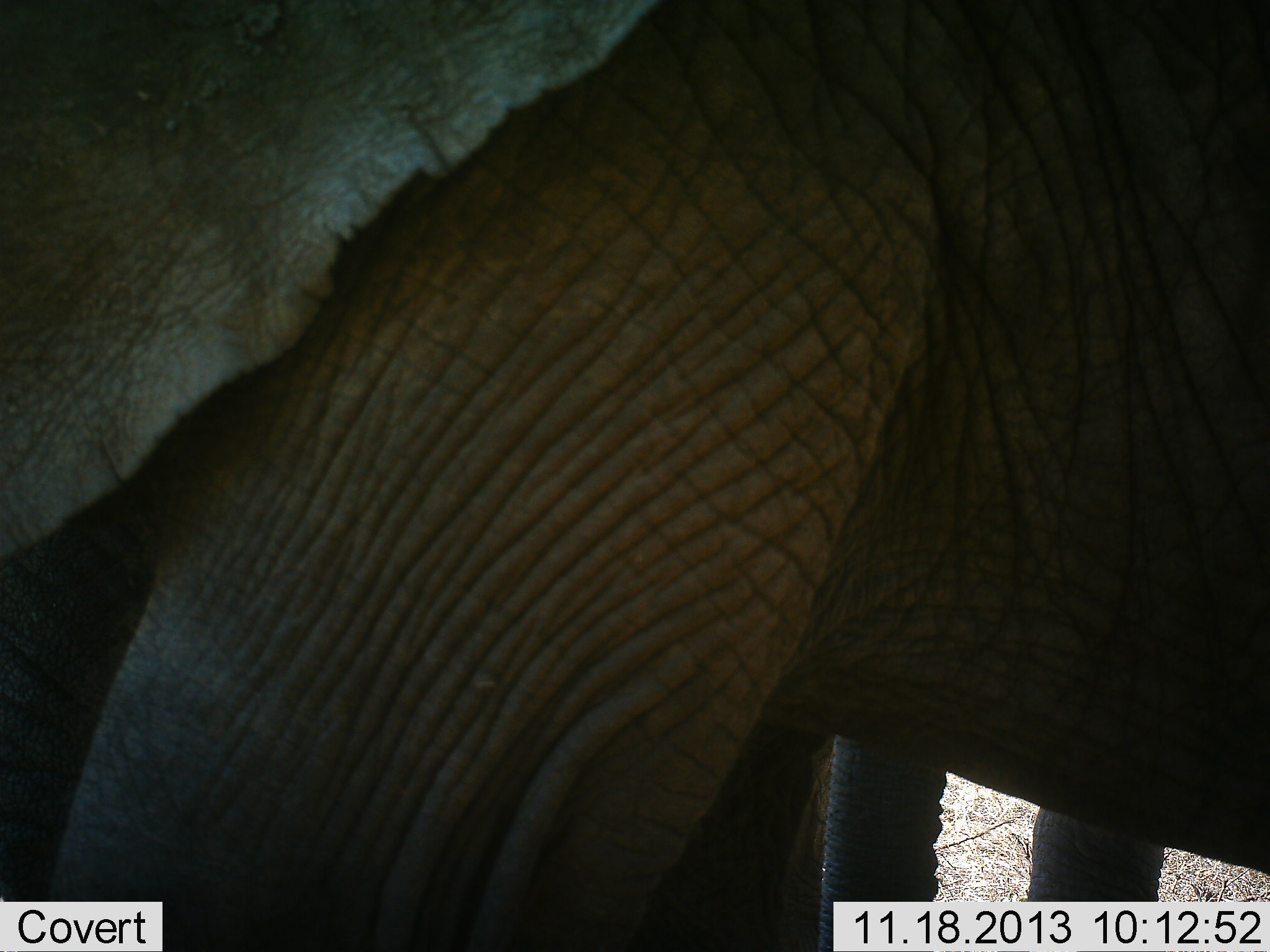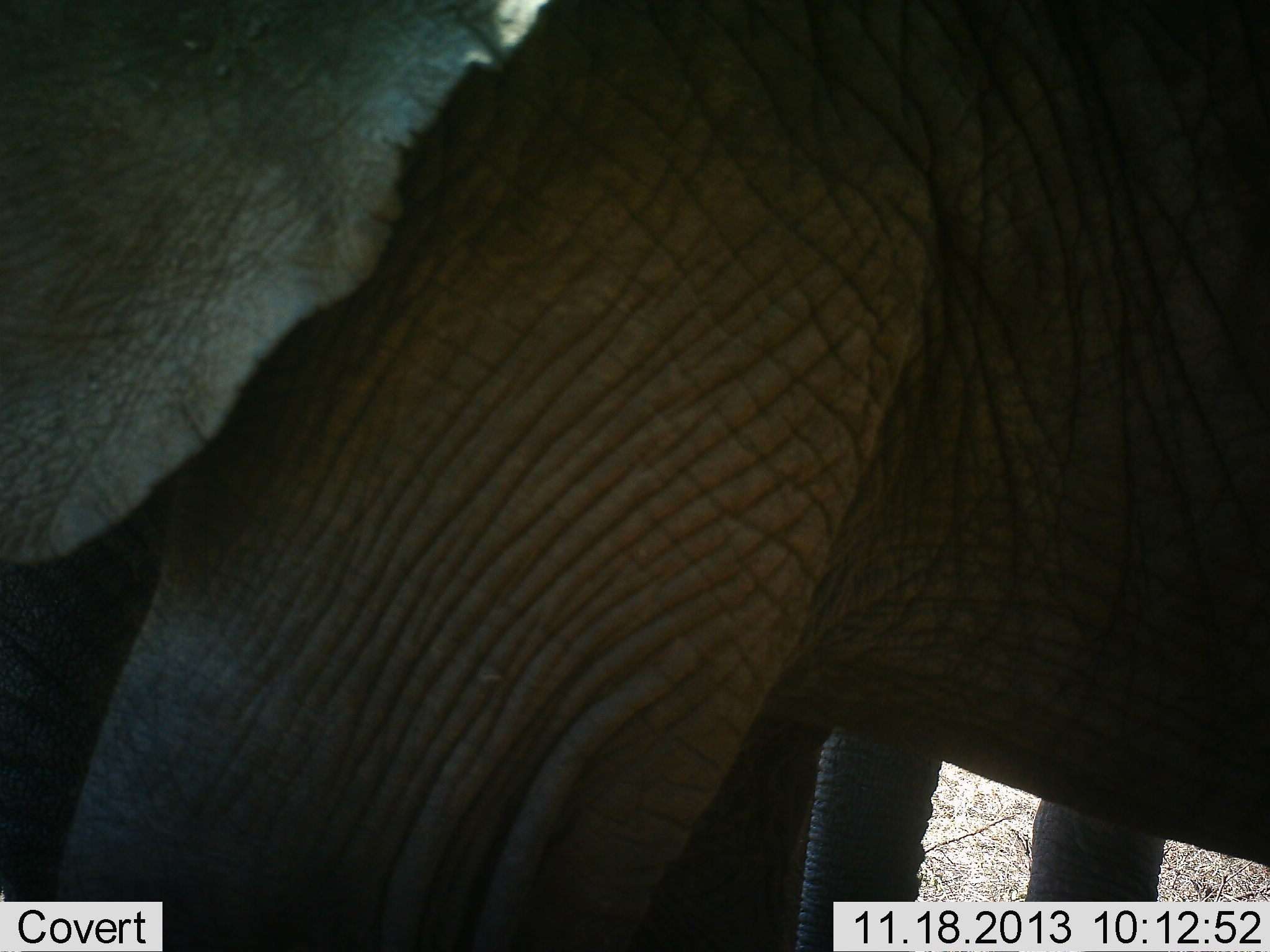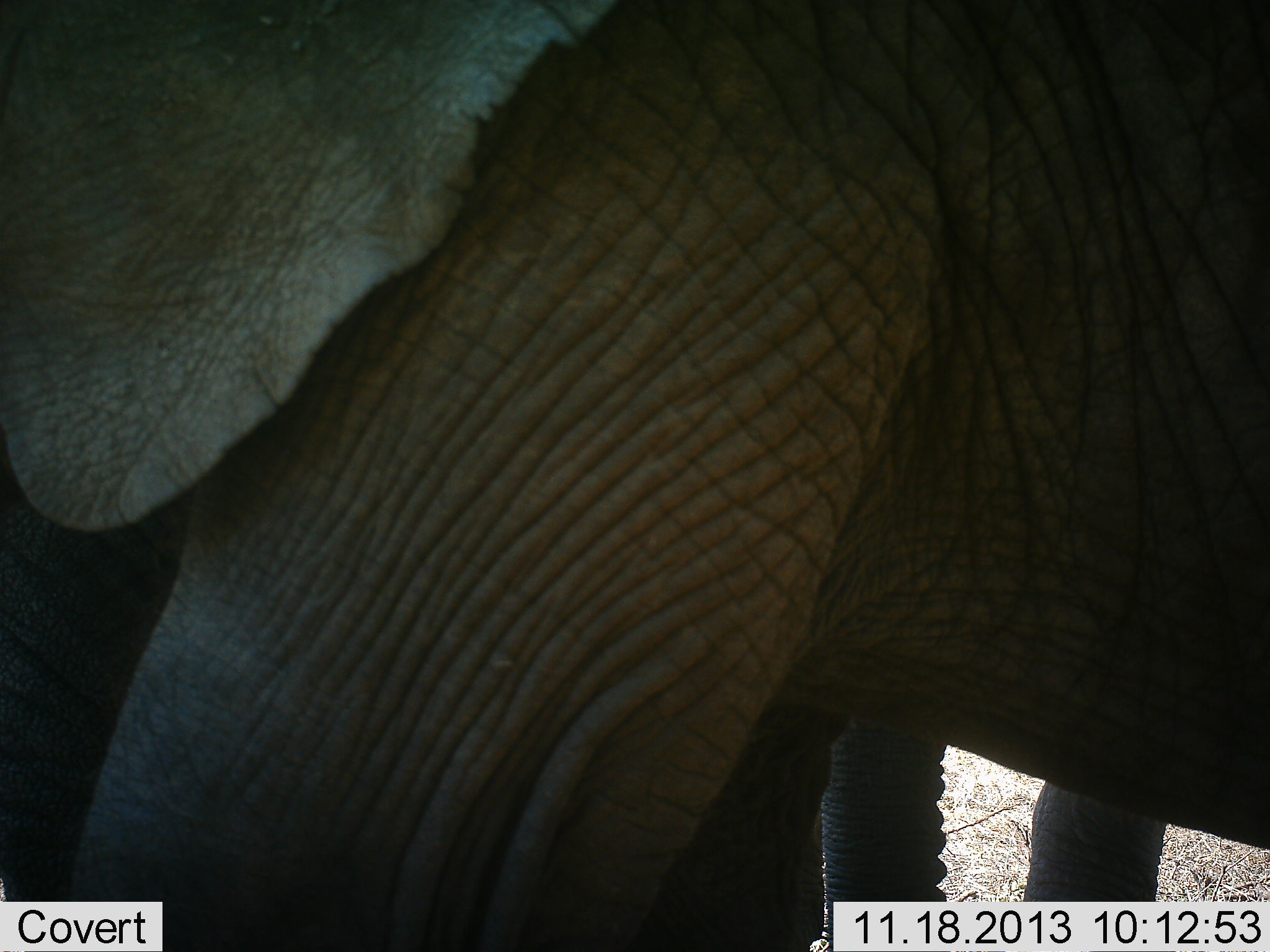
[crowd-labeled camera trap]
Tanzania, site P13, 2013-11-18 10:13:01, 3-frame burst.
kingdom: Animalia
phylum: Chordata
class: Mammalia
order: Proboscidea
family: Elephantidae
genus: Loxodonta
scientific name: Loxodonta africana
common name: african bush elephant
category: elephant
Elephant (african bush elephant) (Loxodonta africana), count 2. Behavior (volunteer vote fractions): standing 89%, resting 0%, moving 6%, interacting 6%. Young present (vote fraction): 11%. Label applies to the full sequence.